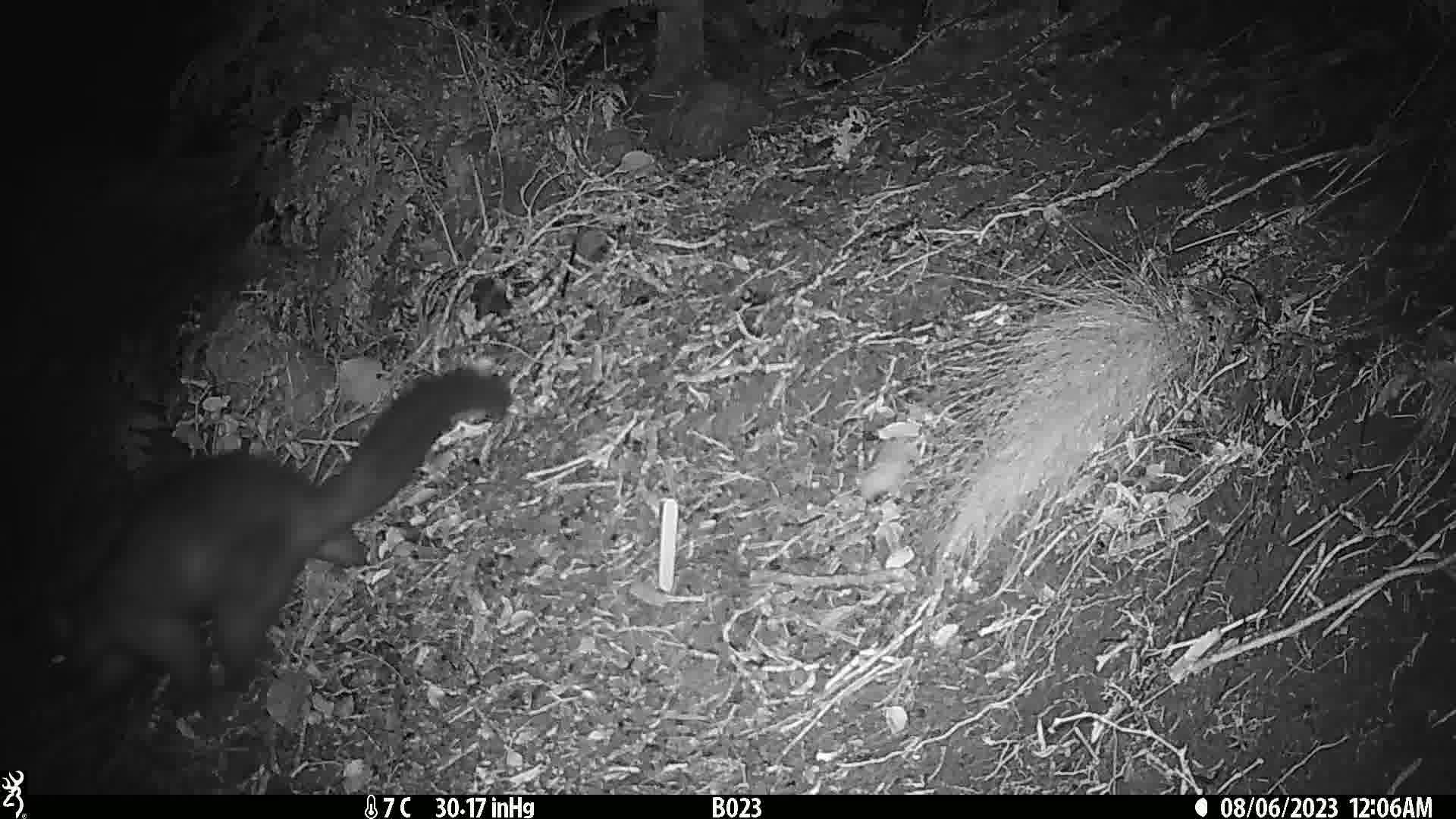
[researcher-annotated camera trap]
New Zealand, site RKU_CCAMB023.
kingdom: Animalia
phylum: Chordata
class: Mammalia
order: Diprotodontia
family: Phalangeridae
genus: Trichosurus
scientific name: Trichosurus vulpecula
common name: common brushtail possum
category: possum